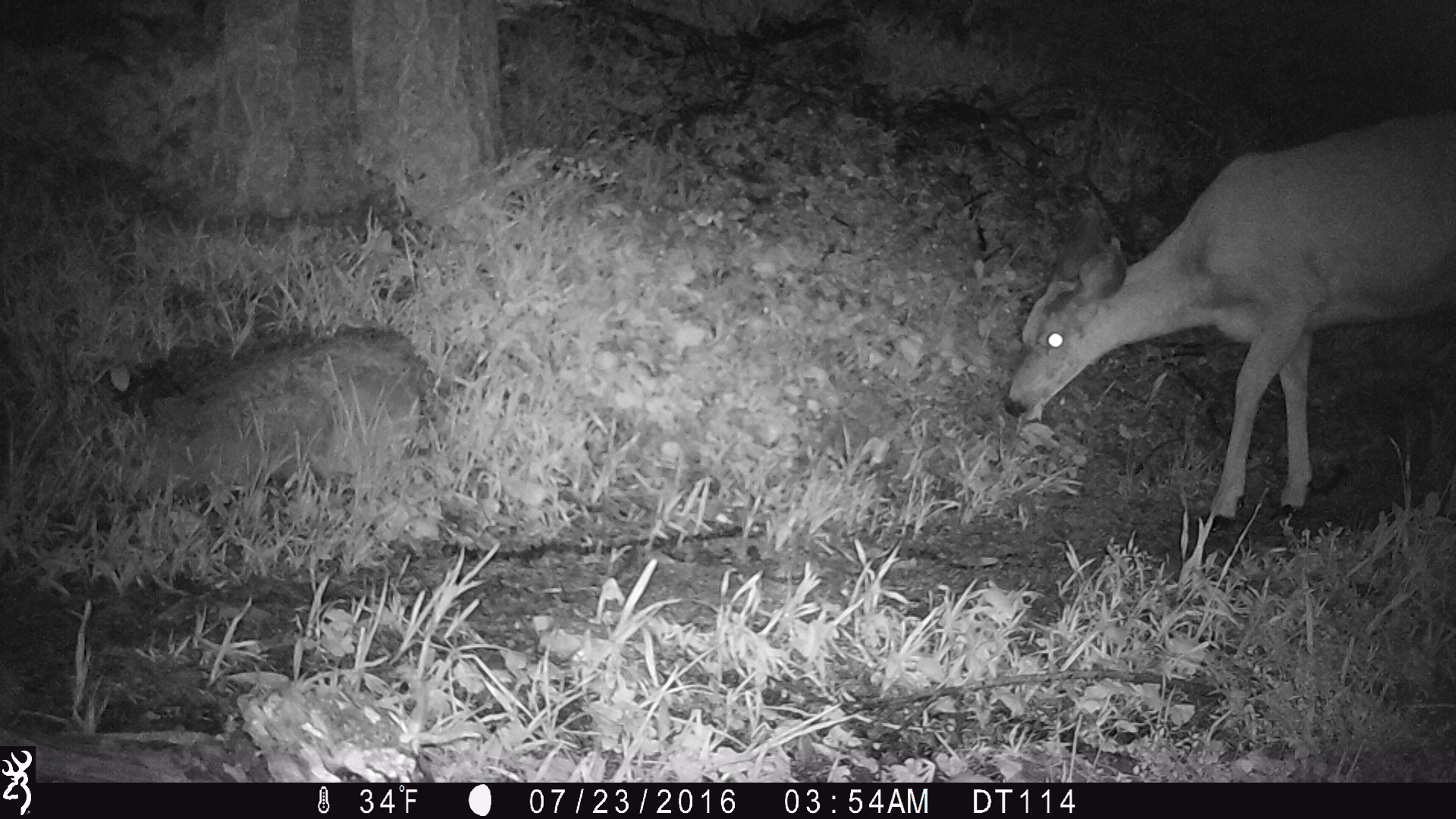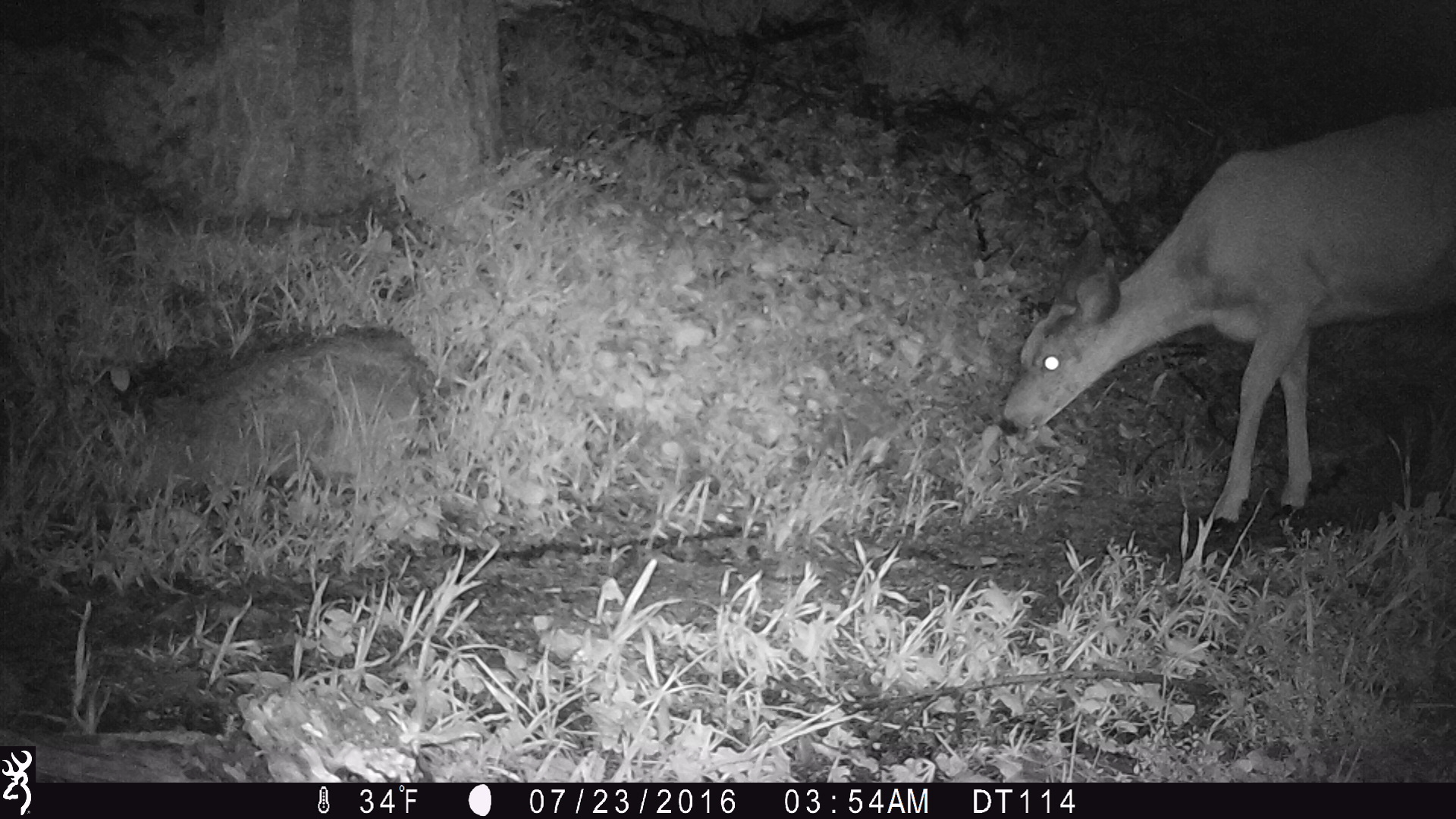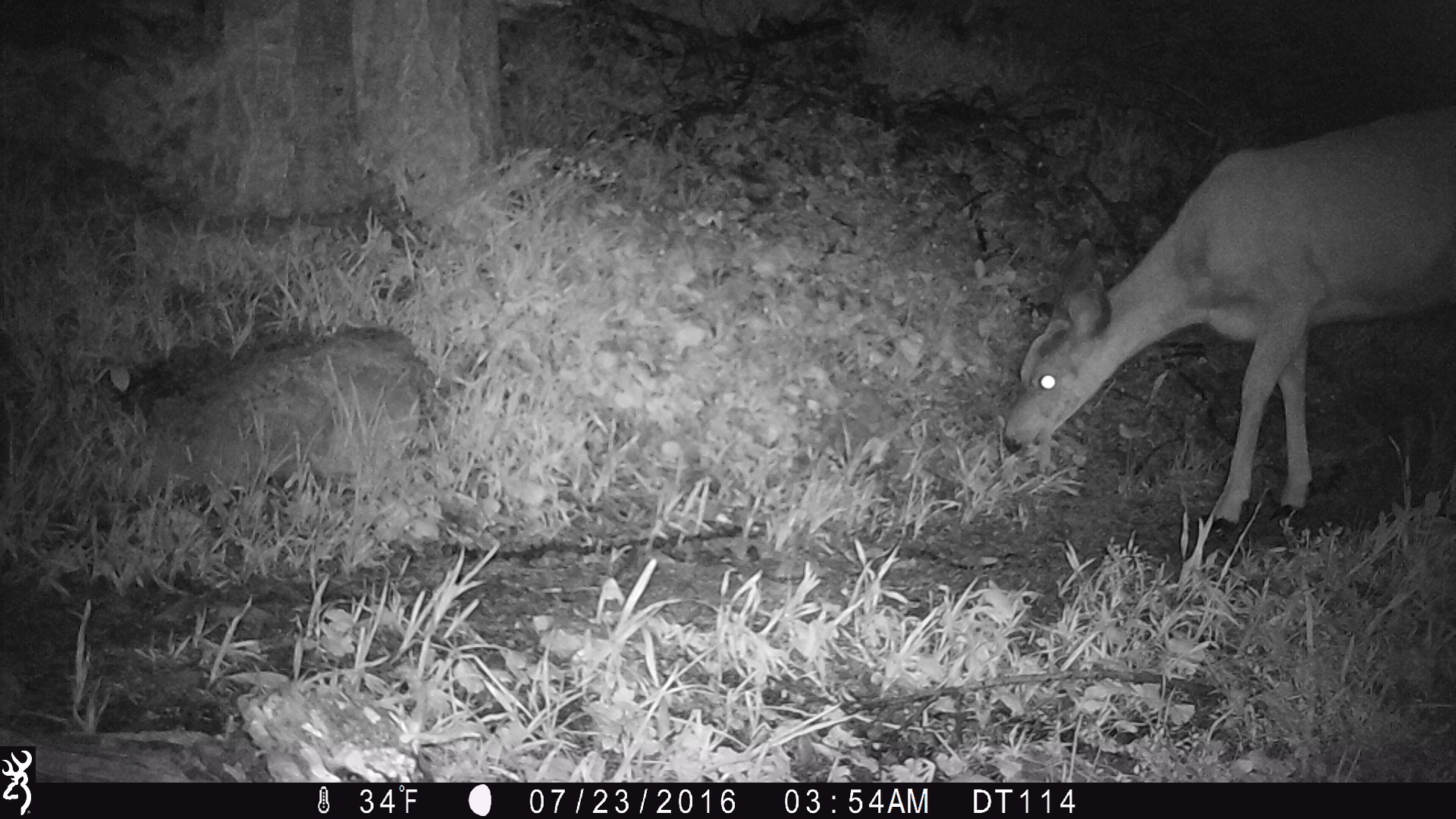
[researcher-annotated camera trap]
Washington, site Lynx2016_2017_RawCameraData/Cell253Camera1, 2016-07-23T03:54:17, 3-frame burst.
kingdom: Animalia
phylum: Chordata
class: Mammalia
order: Artiodactyla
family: Cervidae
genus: Odocoileus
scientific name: Odocoileus hemionus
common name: mule deer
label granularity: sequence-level